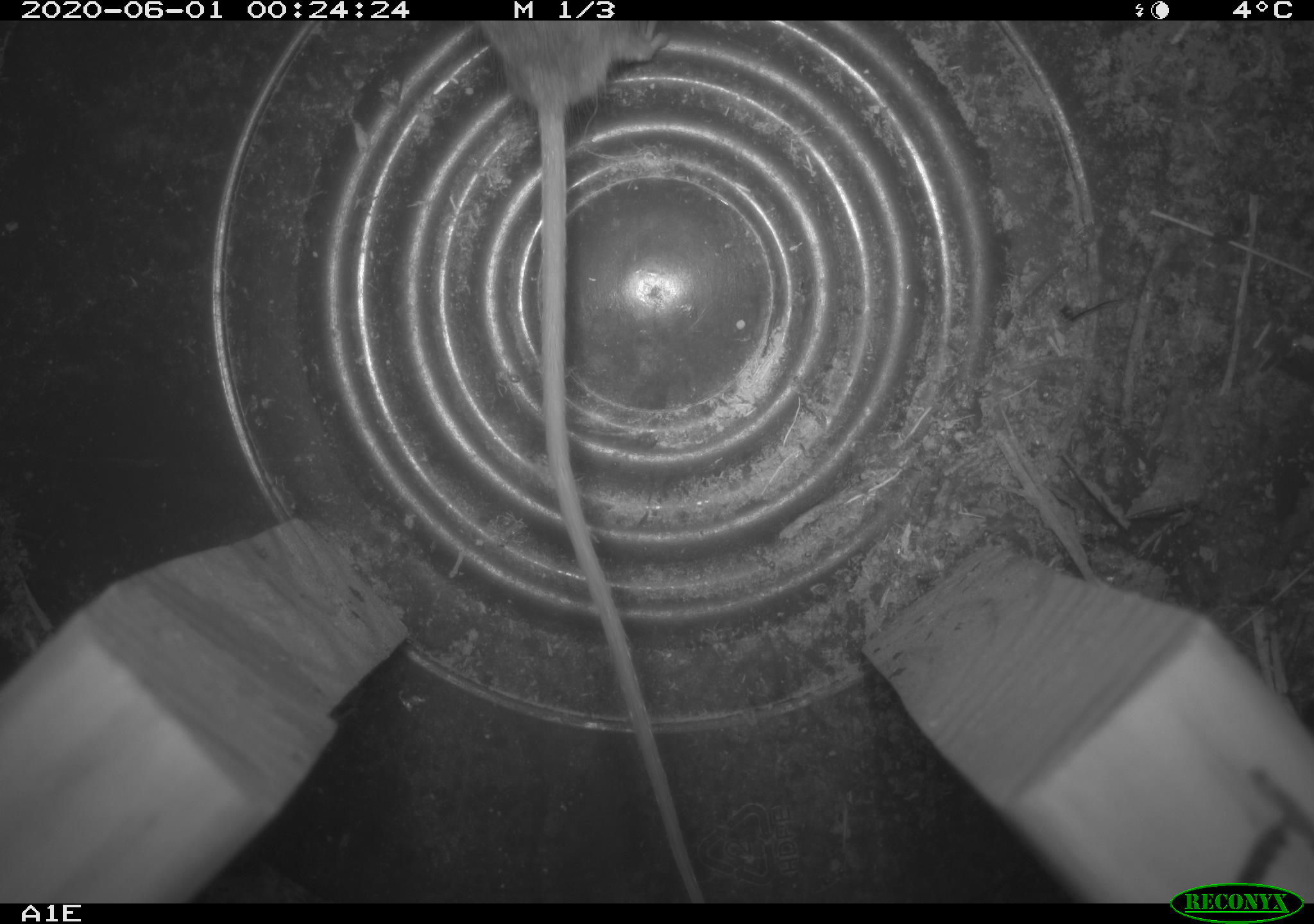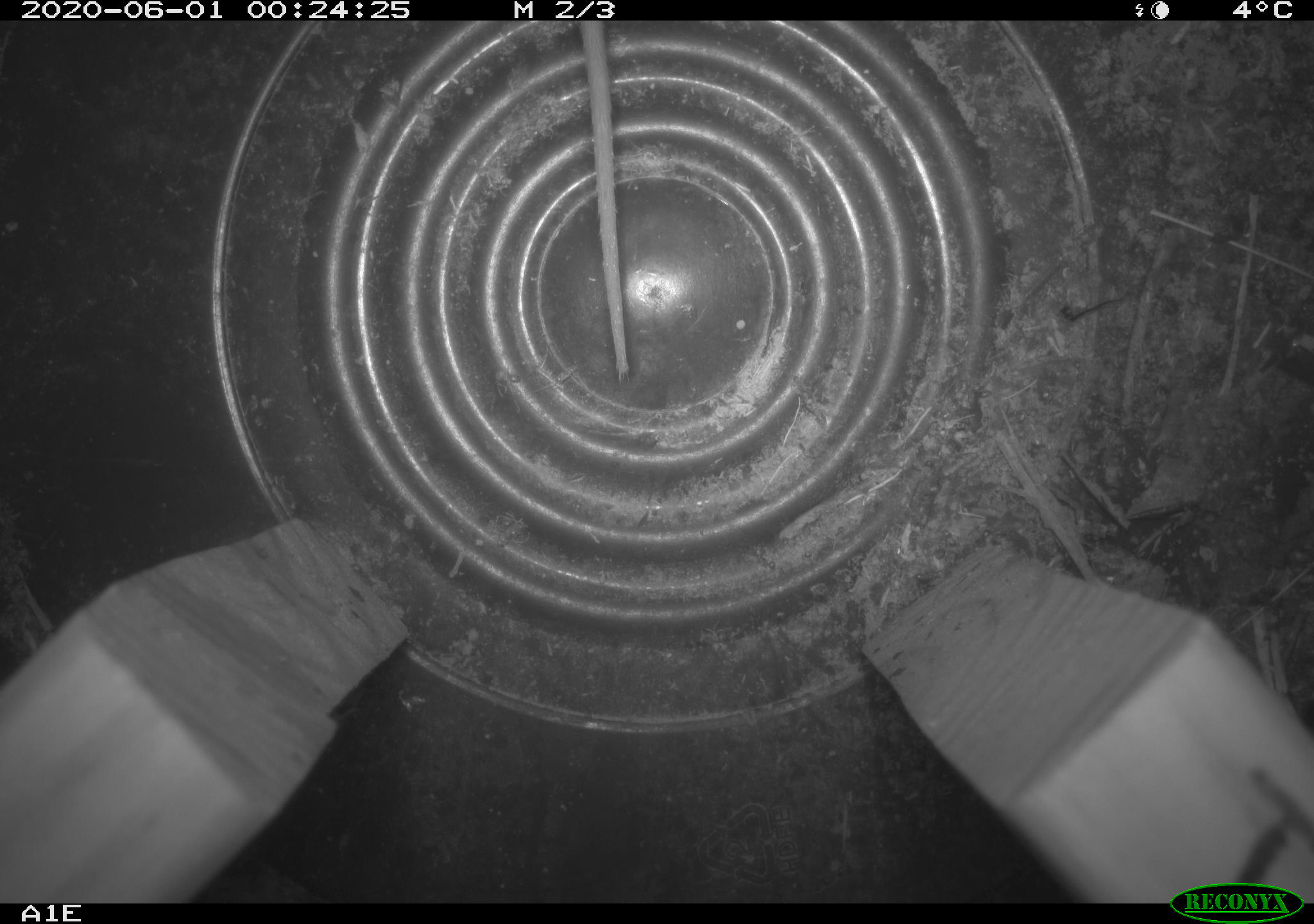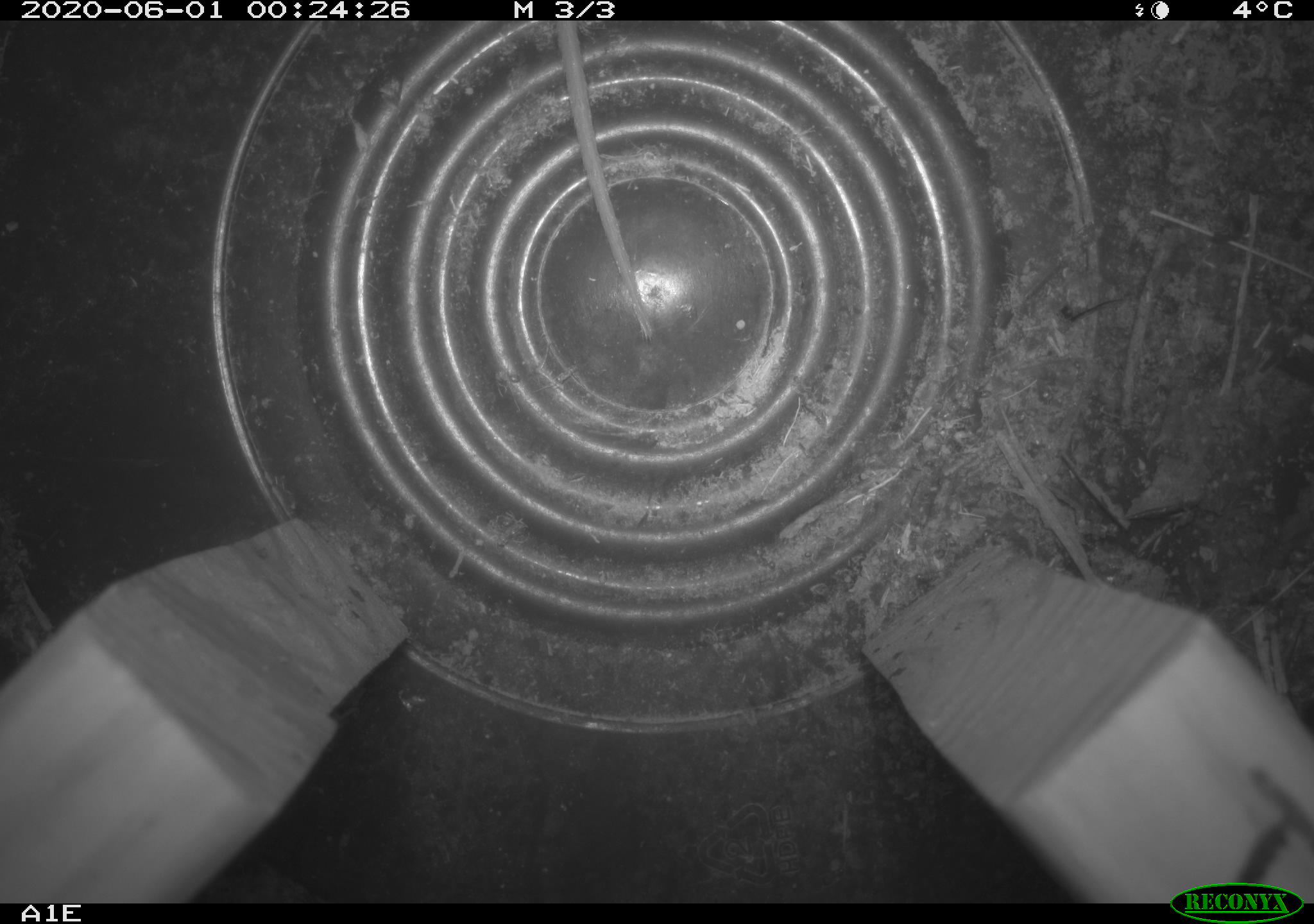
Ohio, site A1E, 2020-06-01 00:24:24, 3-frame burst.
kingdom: Animalia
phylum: Chordata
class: Mammalia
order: Rodentia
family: Cricetidae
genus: Peromyscus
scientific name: Peromyscus leucopus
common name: white-footed mouse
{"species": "white-footed mouse (Peromyscus leucopus)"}